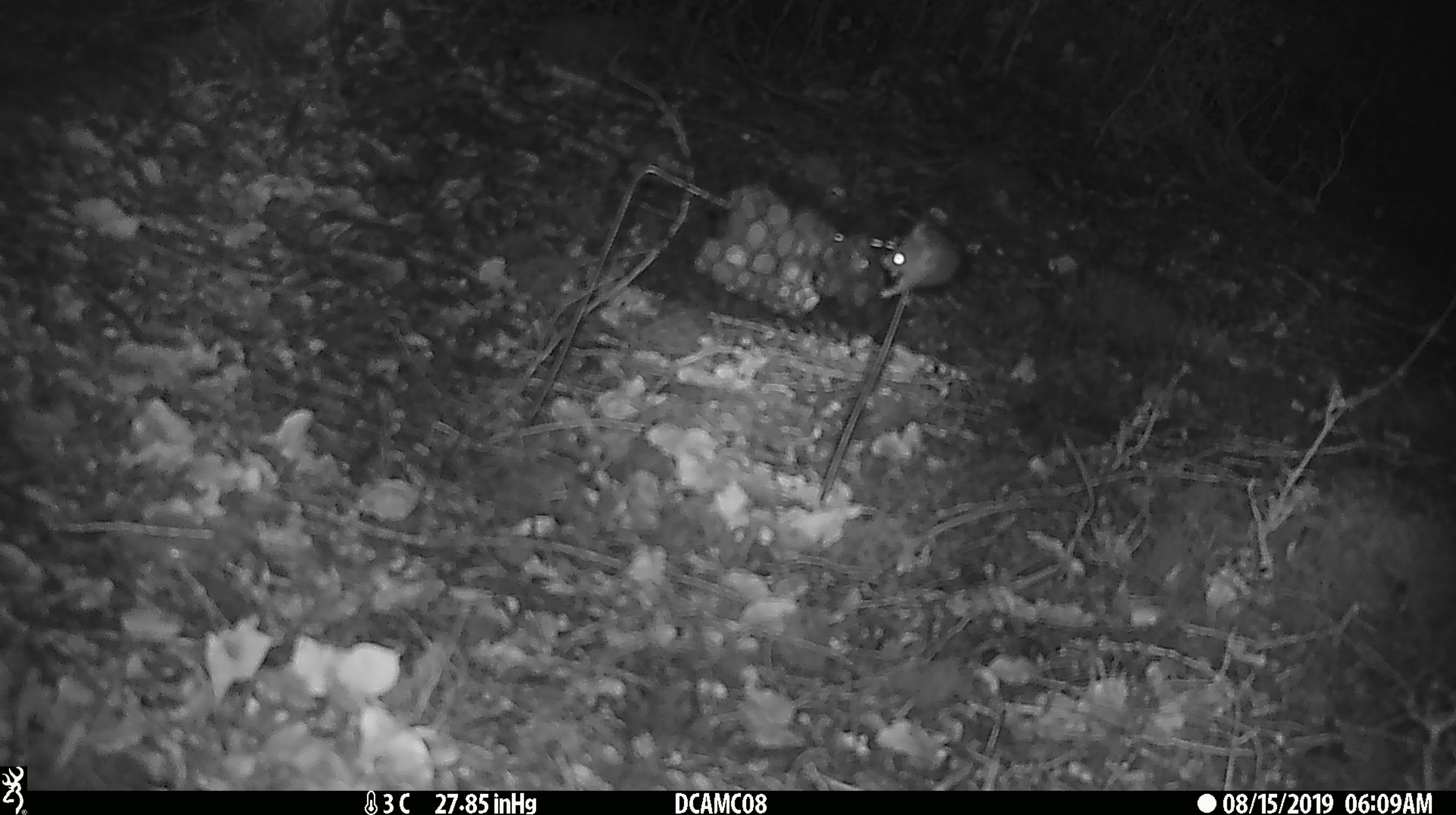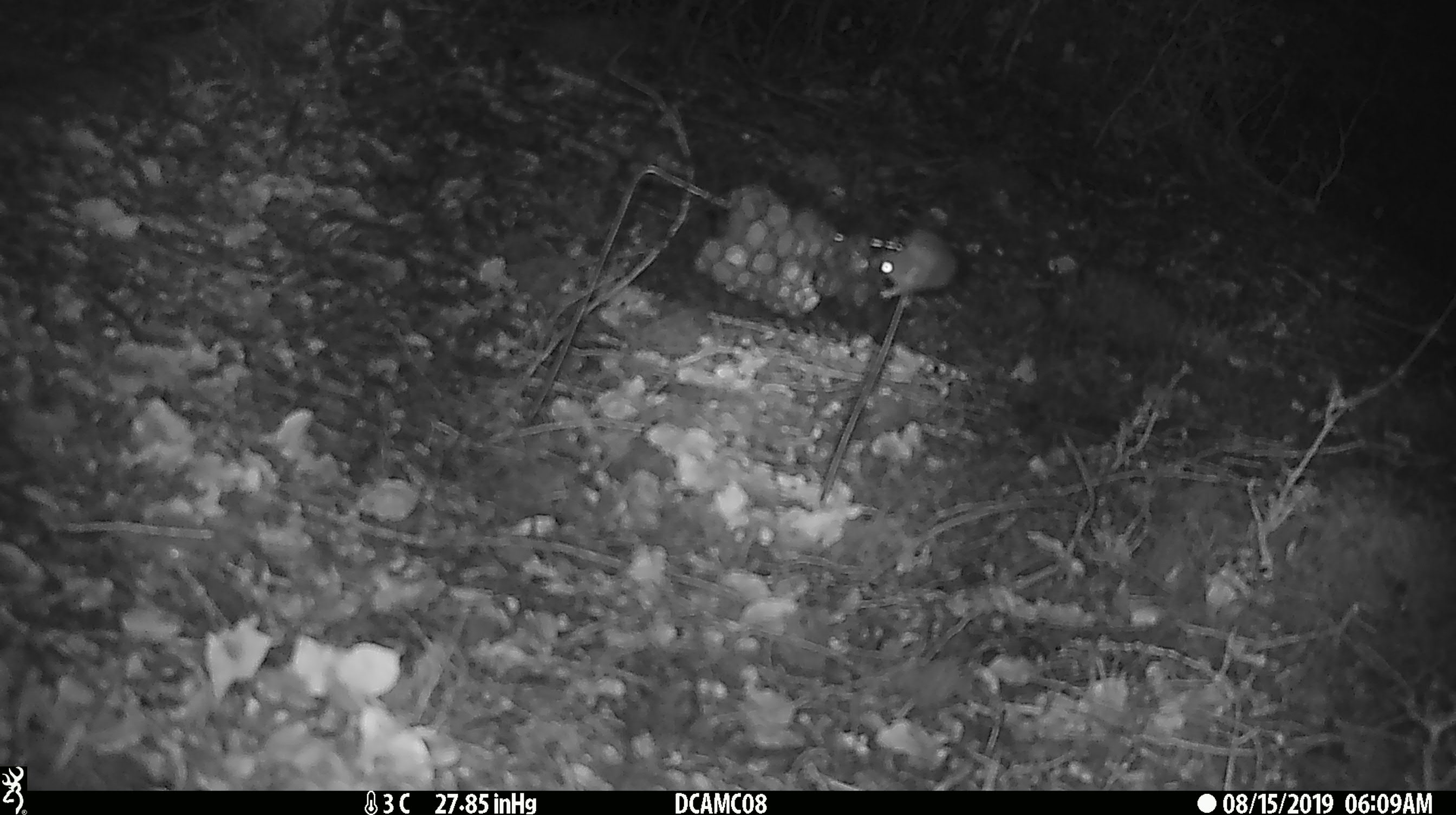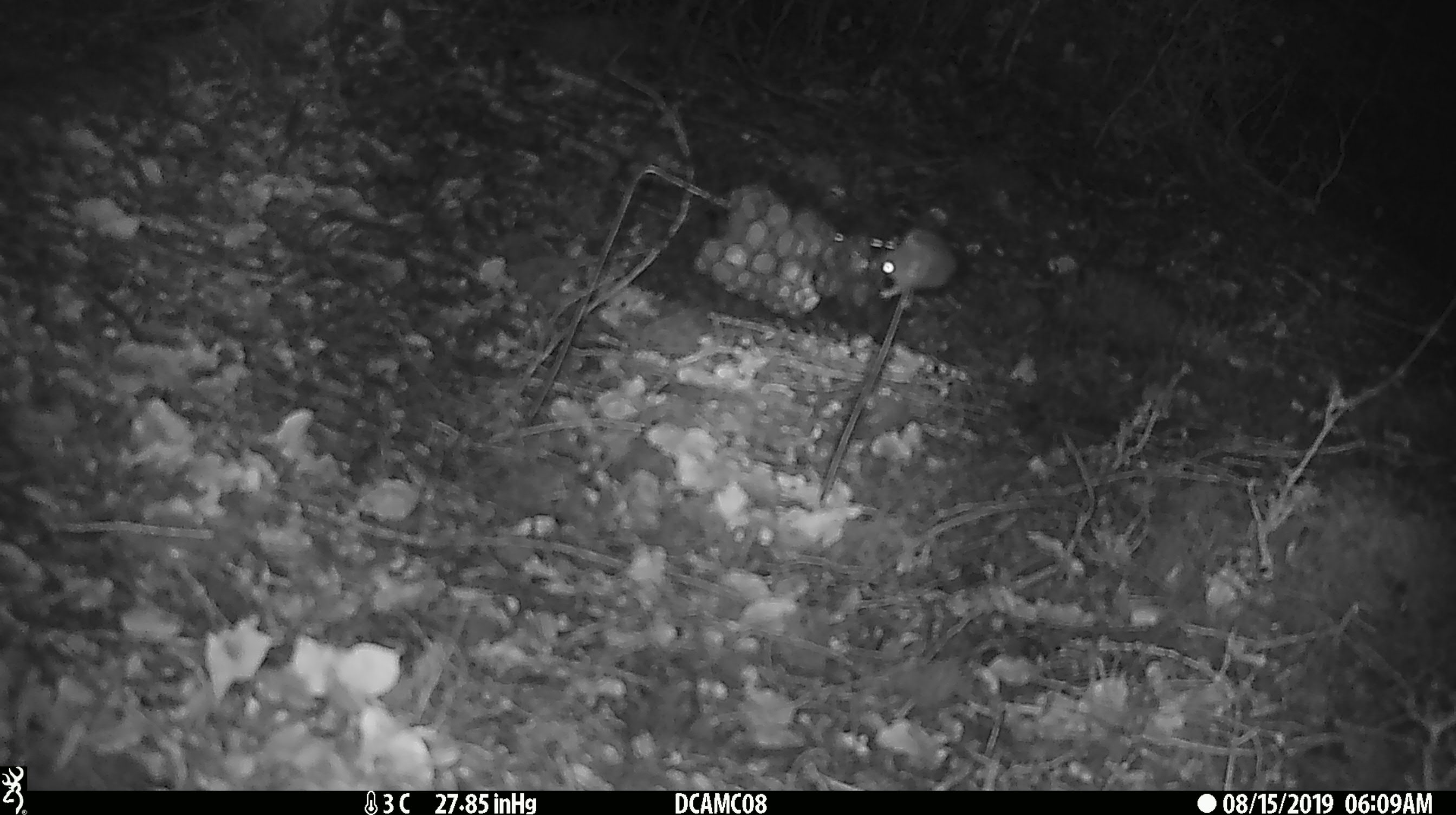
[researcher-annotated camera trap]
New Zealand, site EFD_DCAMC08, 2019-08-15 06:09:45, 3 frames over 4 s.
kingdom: Animalia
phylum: Chordata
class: Mammalia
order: Rodentia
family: Muridae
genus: Mus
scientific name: Mus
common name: mouse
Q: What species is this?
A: Mouse (Mus).